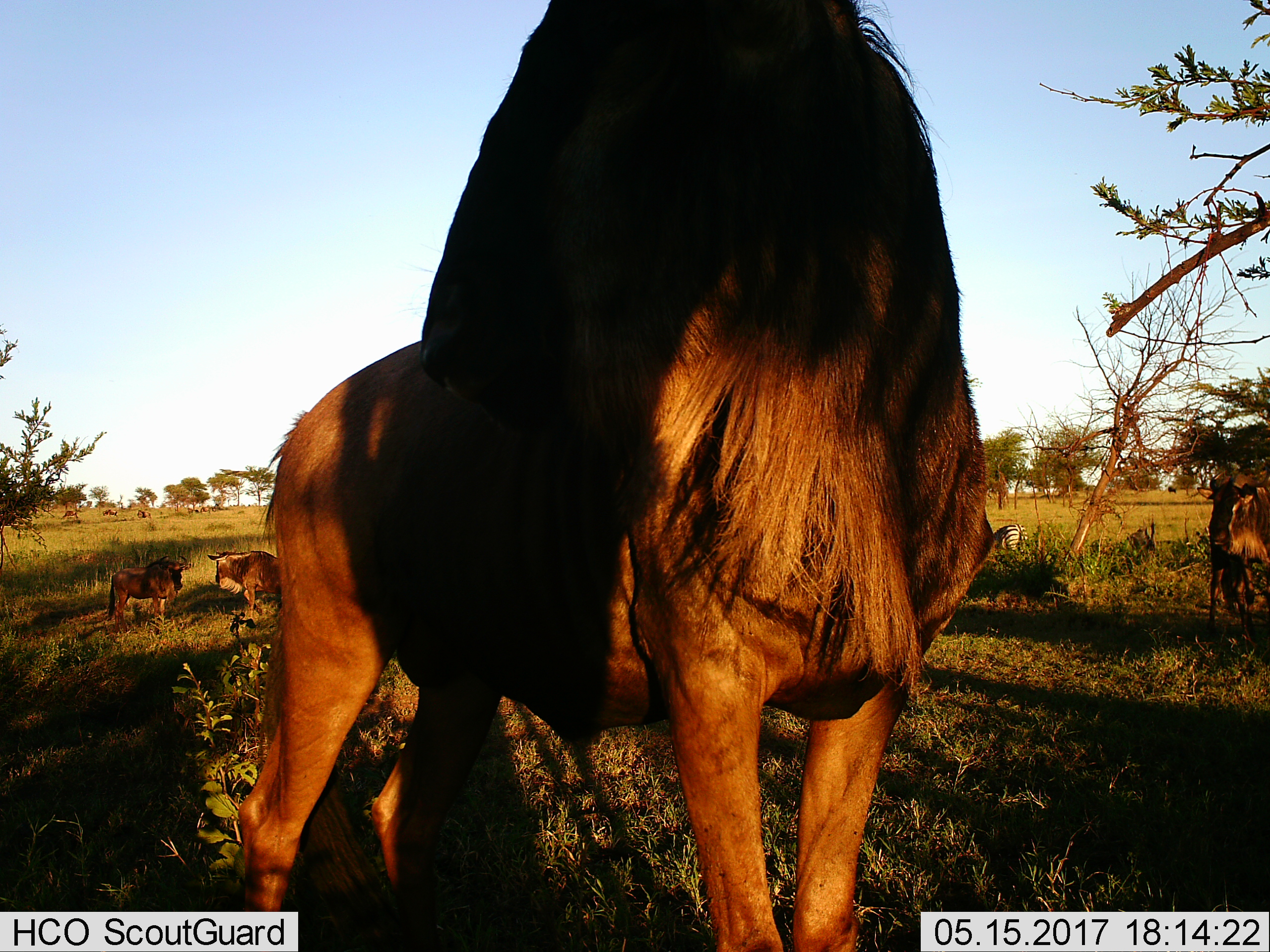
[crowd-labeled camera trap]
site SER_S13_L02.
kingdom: Animalia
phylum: Chordata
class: Mammalia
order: Artiodactyla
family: Bovidae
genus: Connochaetes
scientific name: Connochaetes taurinus taurinus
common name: blue wildebeest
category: wildebeestblue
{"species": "wildebeestblue (blue wildebeest) (Connochaetes taurinus taurinus)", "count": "9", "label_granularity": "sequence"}